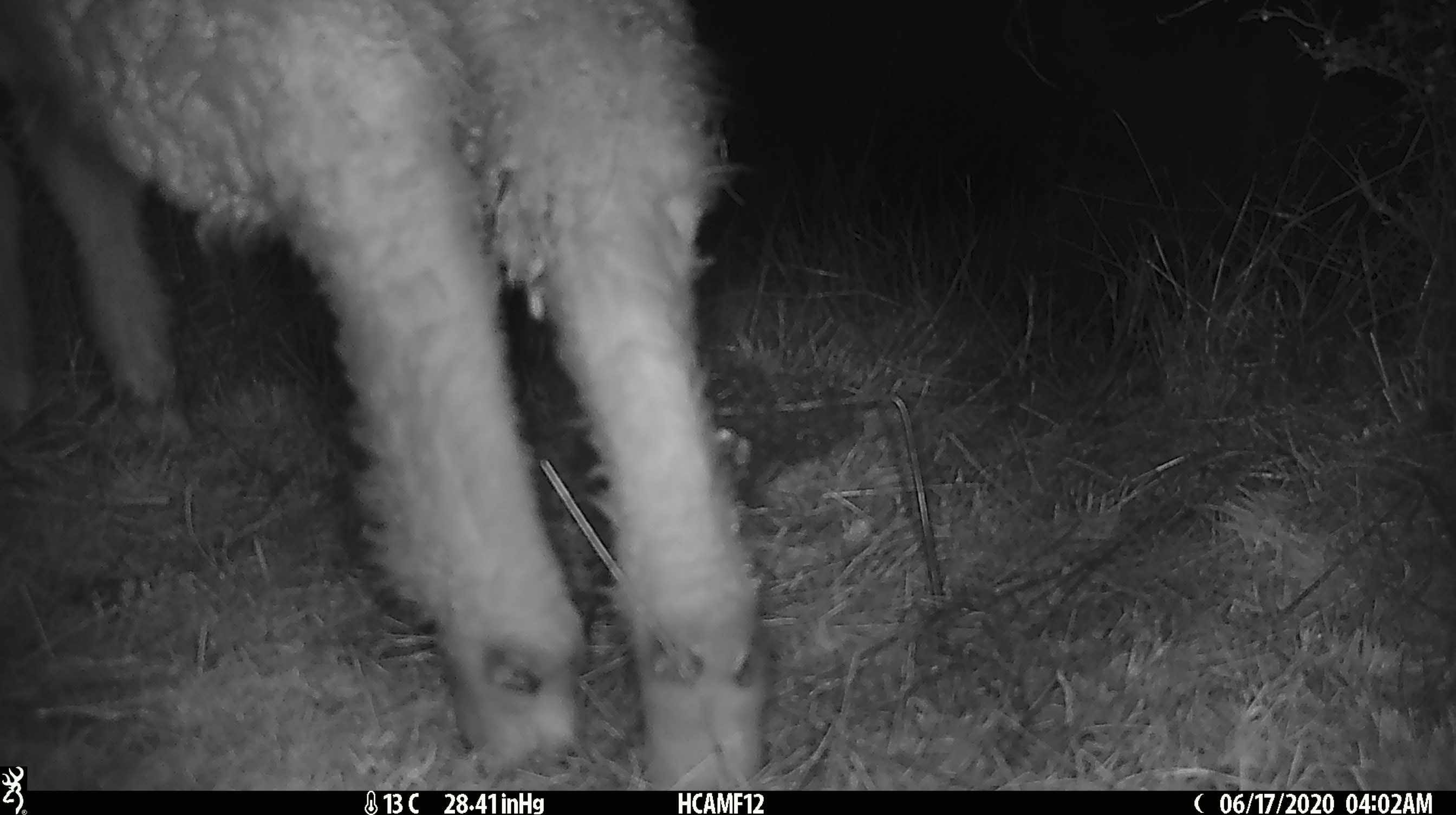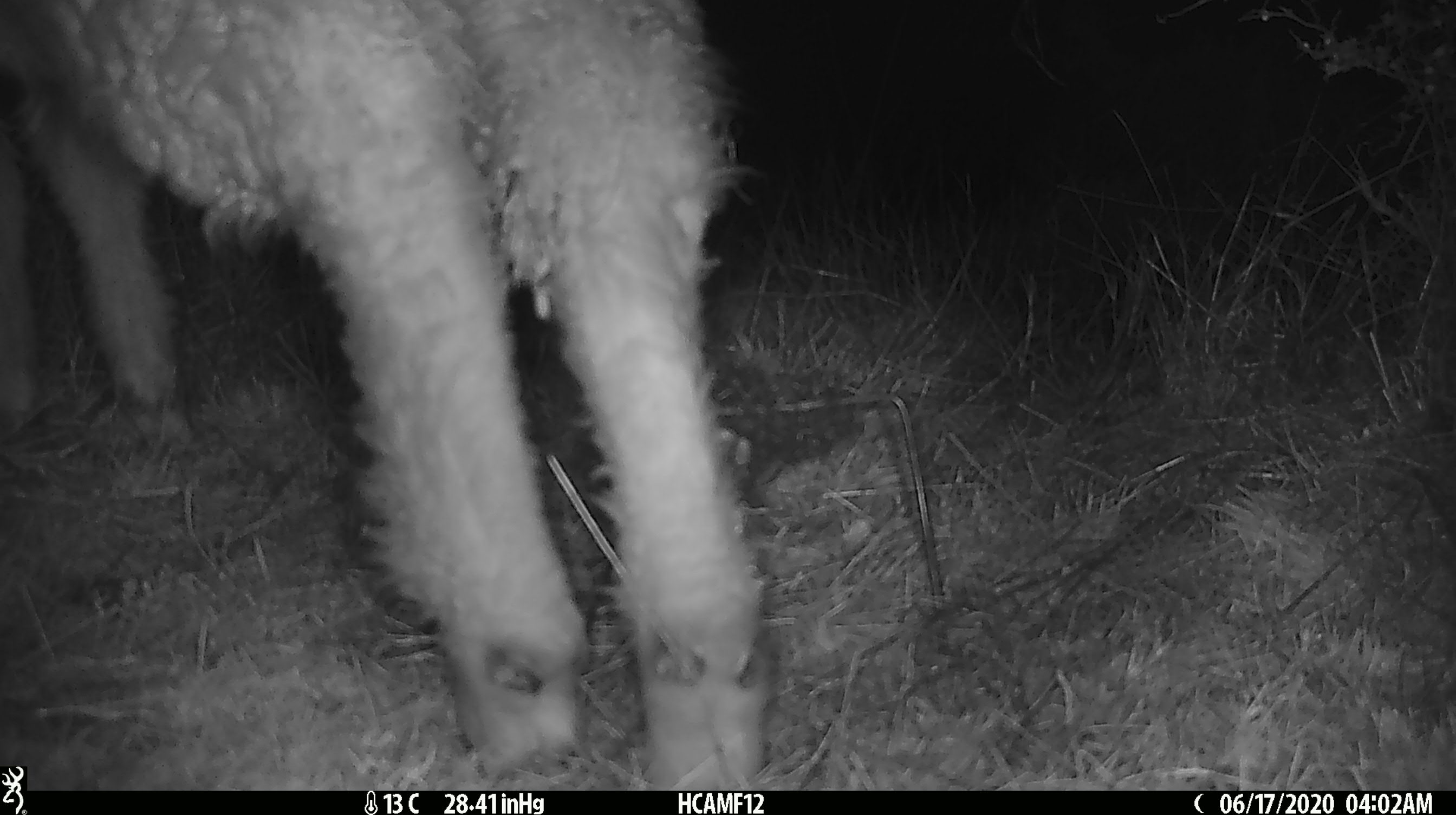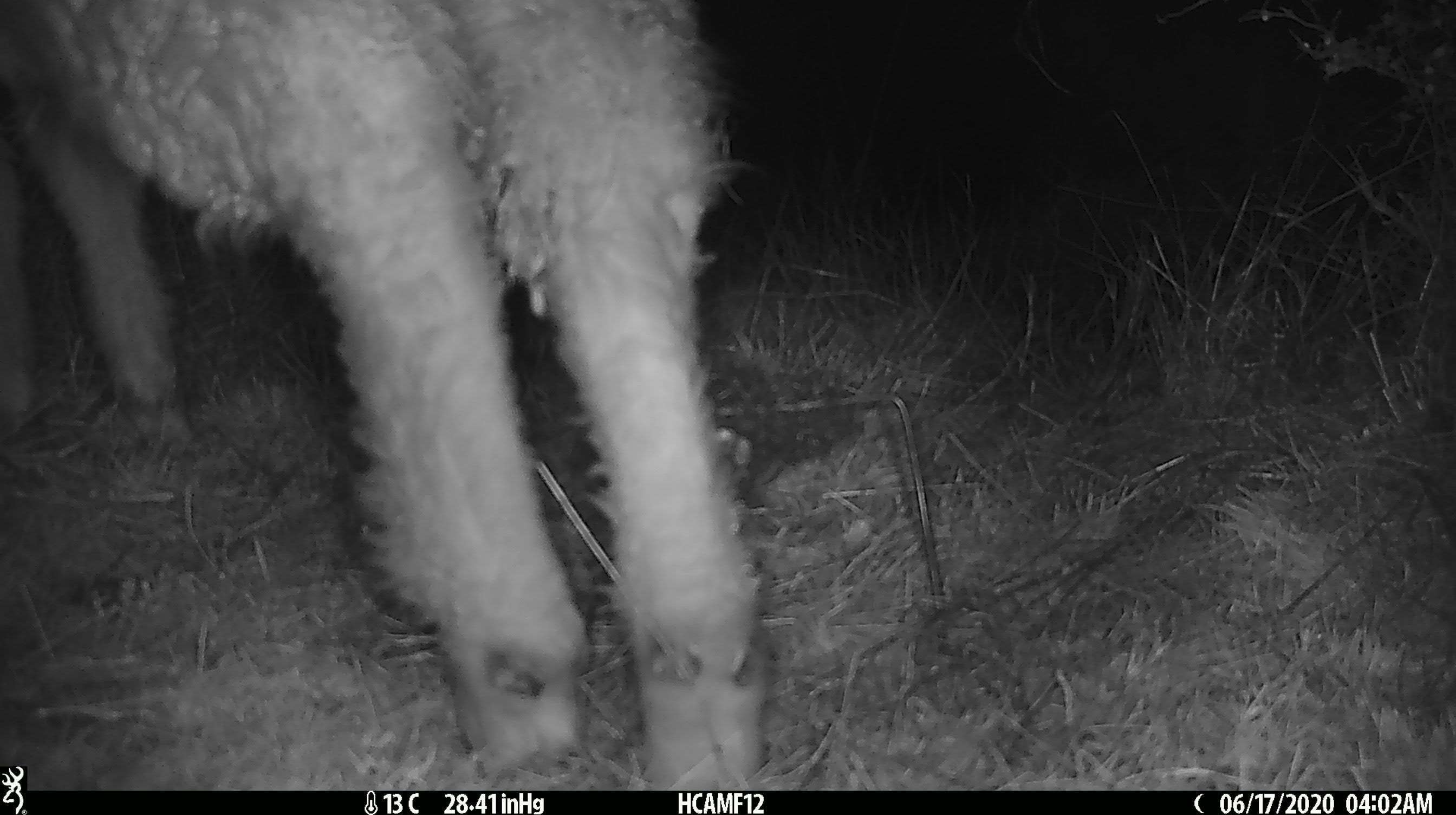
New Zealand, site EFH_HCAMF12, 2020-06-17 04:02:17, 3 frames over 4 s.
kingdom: Animalia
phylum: Chordata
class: Mammalia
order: Artiodactyla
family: Bovidae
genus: Ovis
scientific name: Ovis aries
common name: domestic sheep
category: sheep